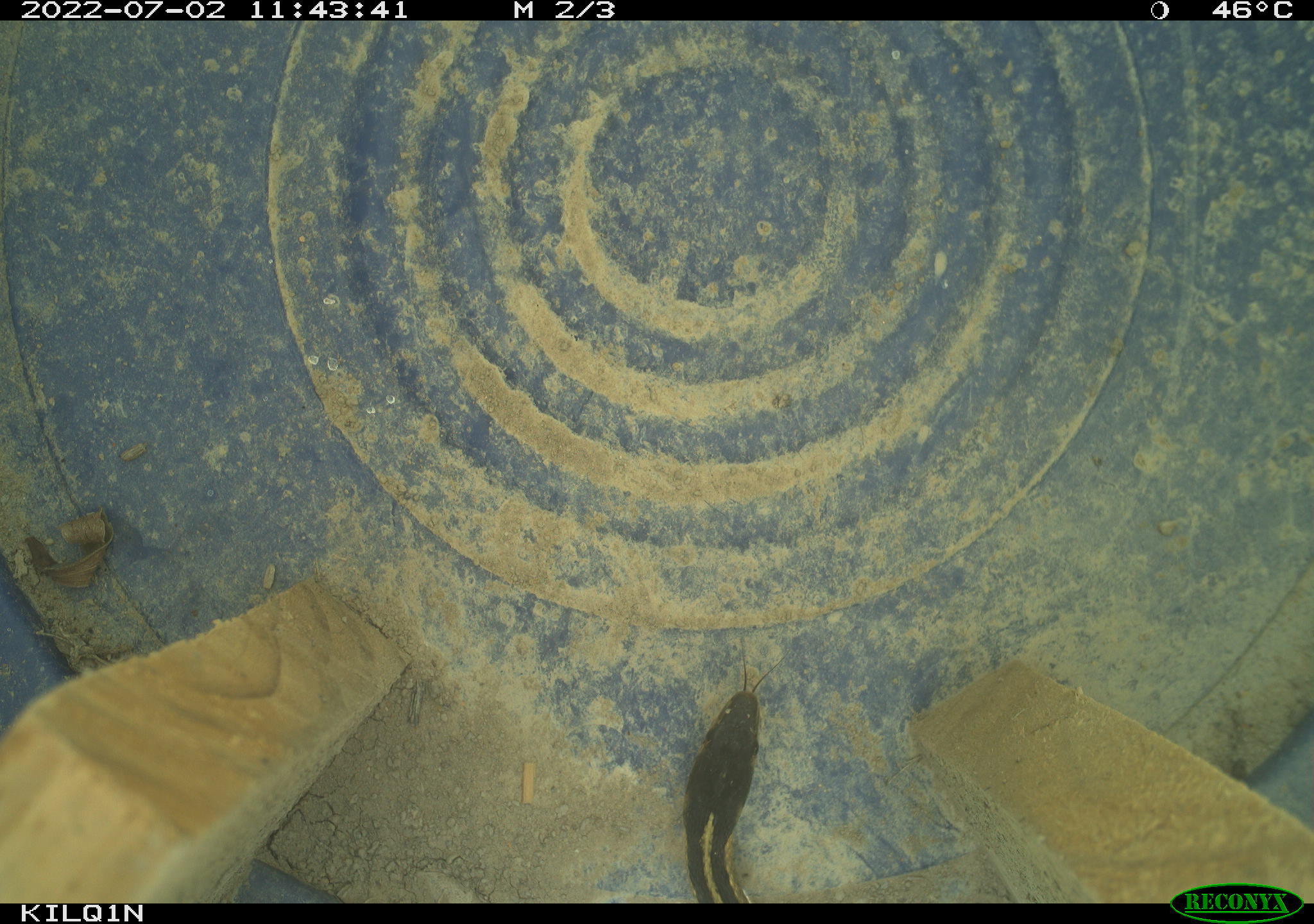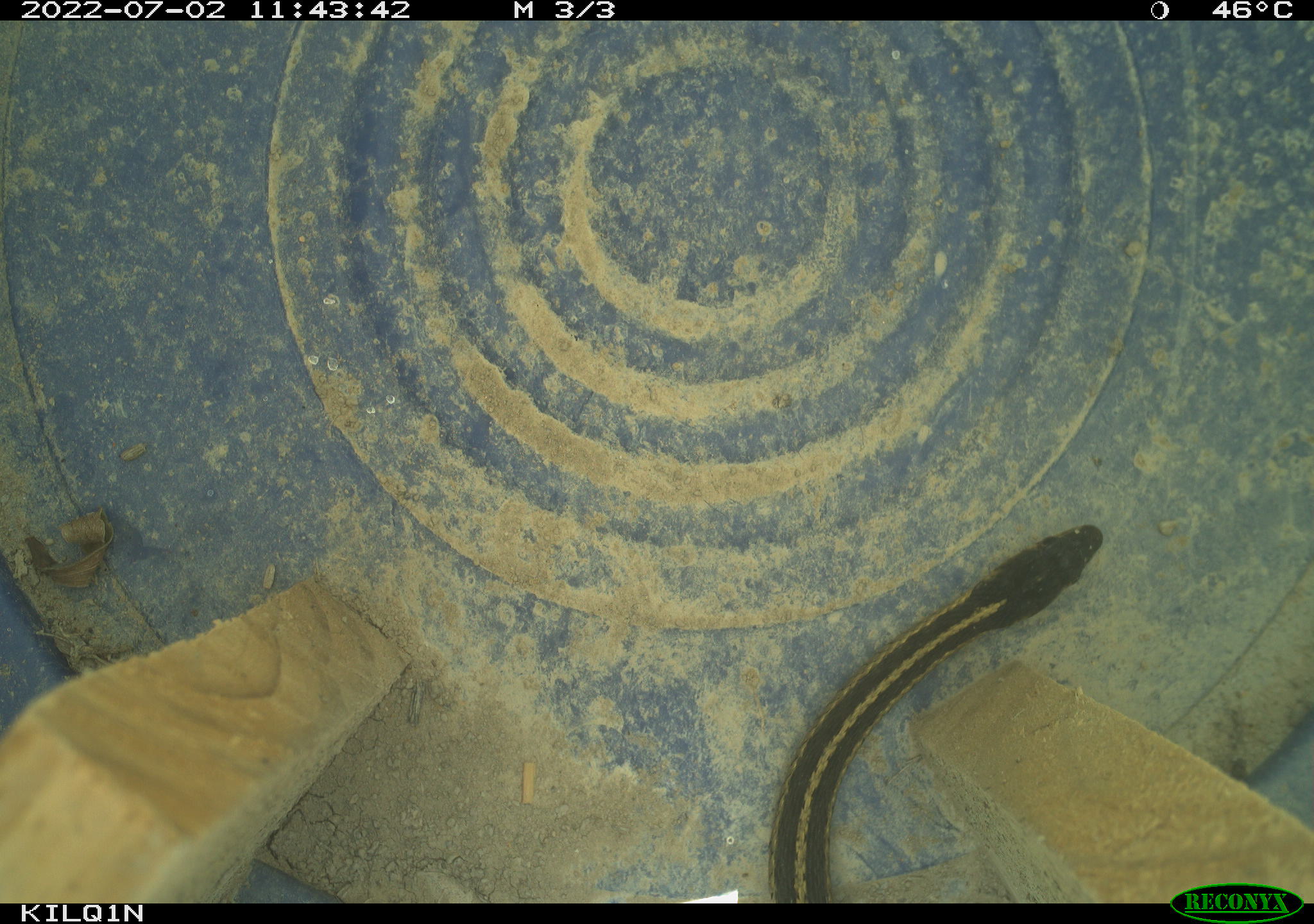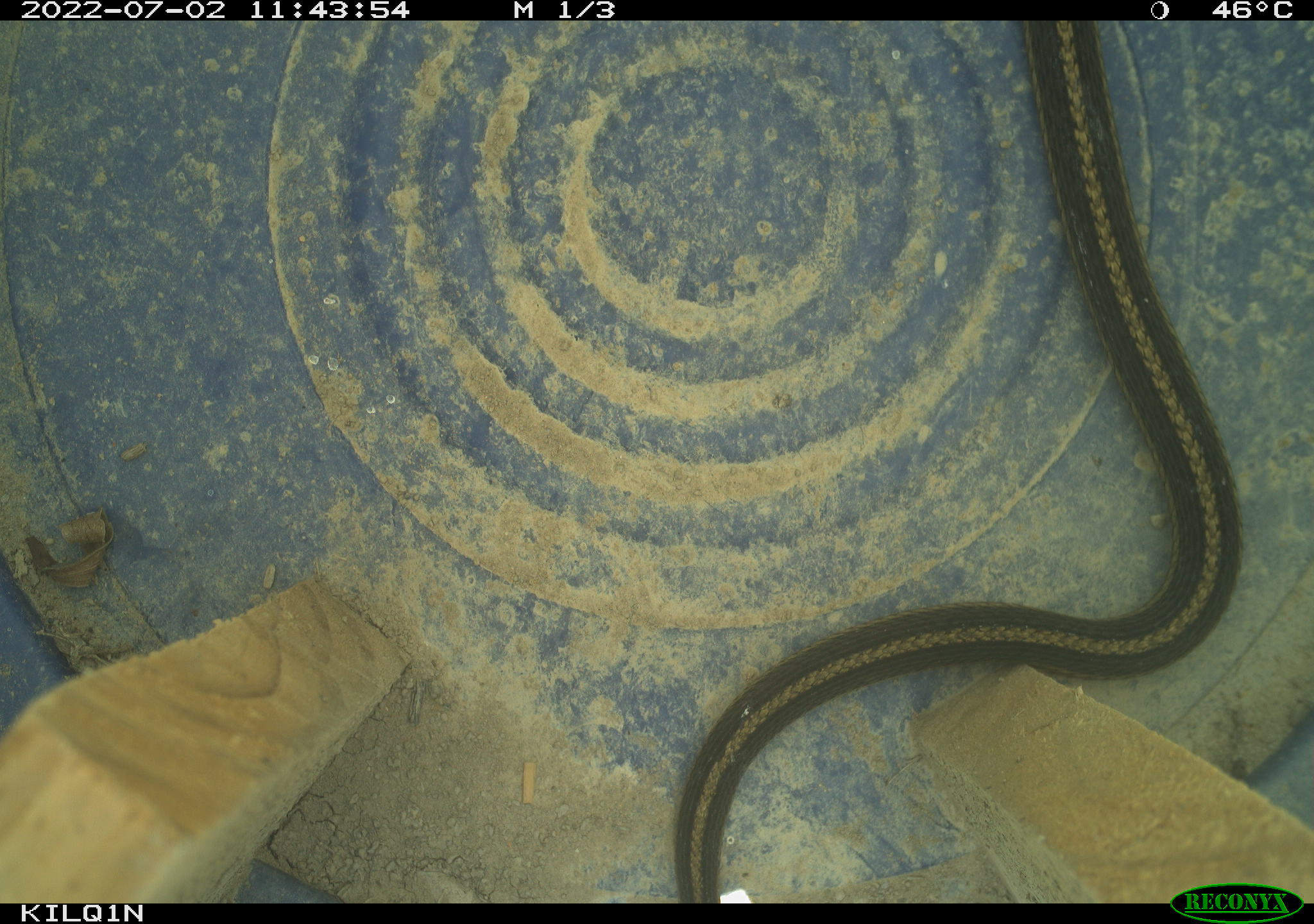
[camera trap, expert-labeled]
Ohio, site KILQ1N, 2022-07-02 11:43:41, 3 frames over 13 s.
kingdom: Animalia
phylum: Chordata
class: Reptilia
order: Squamata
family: Colubridae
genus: Thamnophis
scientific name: Thamnophis sirtalis sirtalis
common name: eastern gartersnake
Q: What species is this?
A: Eastern gartersnake (Thamnophis sirtalis sirtalis).